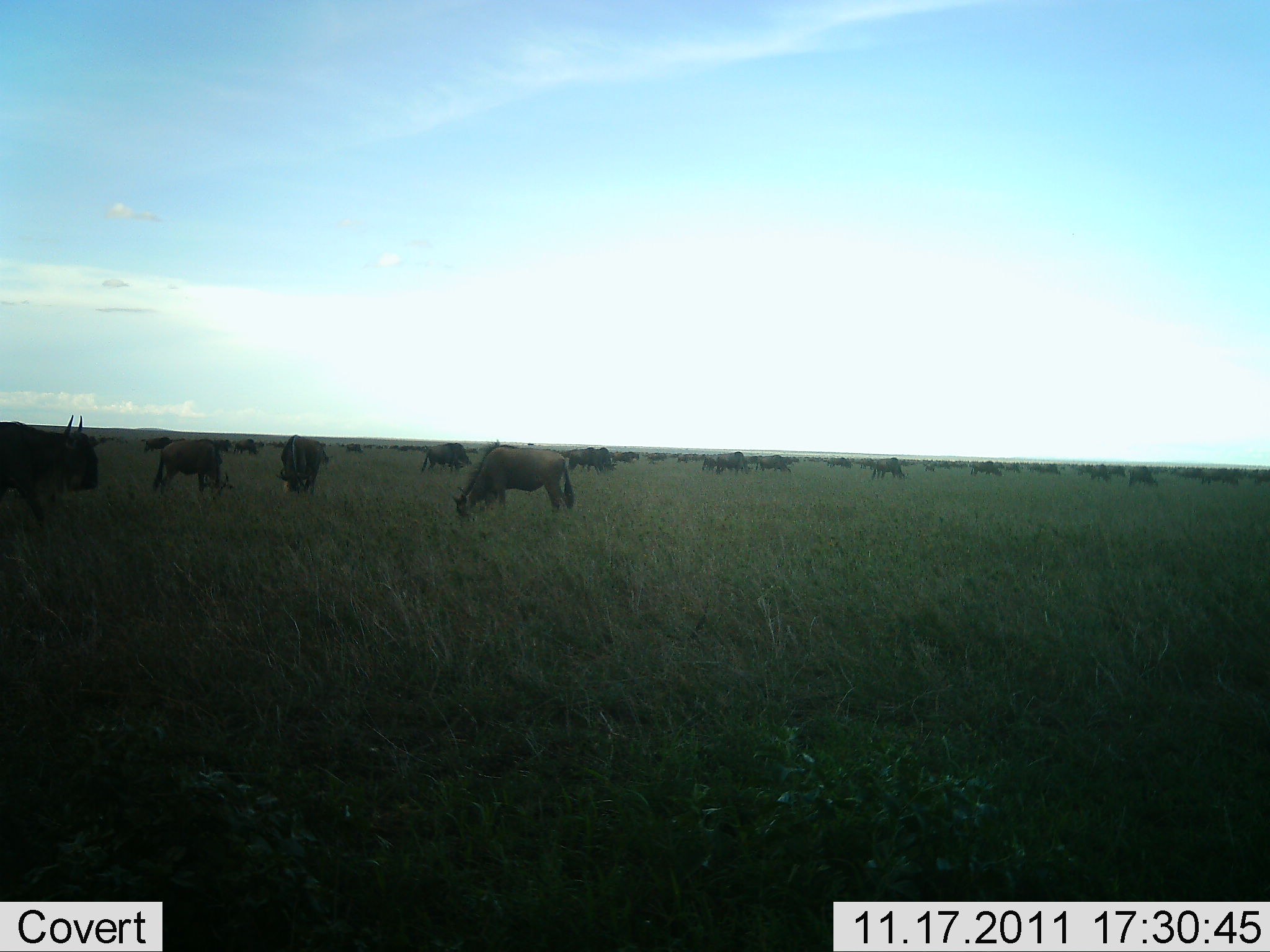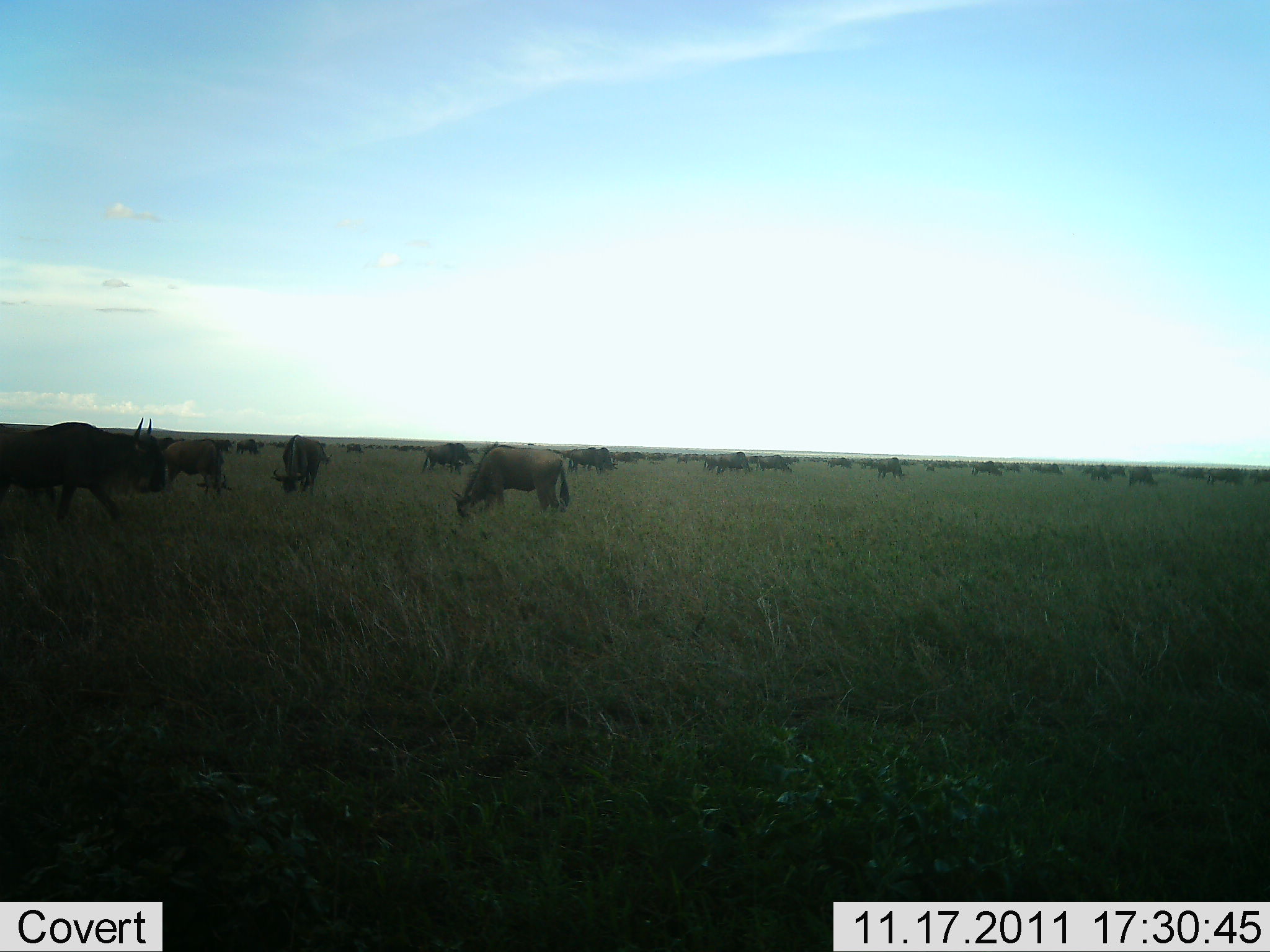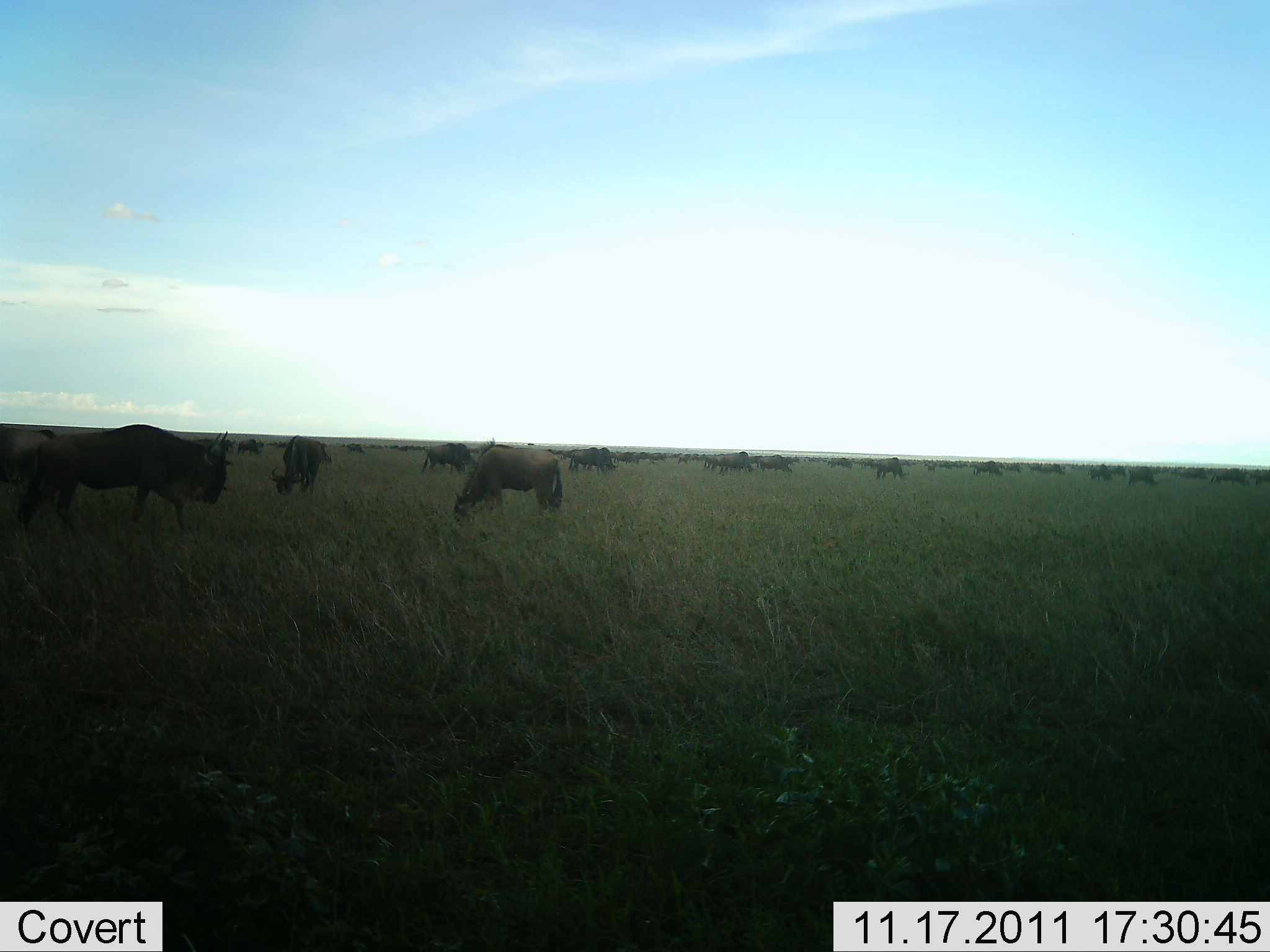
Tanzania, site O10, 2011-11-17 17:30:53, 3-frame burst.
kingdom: Animalia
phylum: Chordata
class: Mammalia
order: Artiodactyla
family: Bovidae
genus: Connochaetes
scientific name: Connochaetes taurinus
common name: blue wildebeest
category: wildebeest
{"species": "wildebeest (blue wildebeest) (Connochaetes taurinus)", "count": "11-50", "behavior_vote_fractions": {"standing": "60%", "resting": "10%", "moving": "60%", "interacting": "0%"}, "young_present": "0%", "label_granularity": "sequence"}